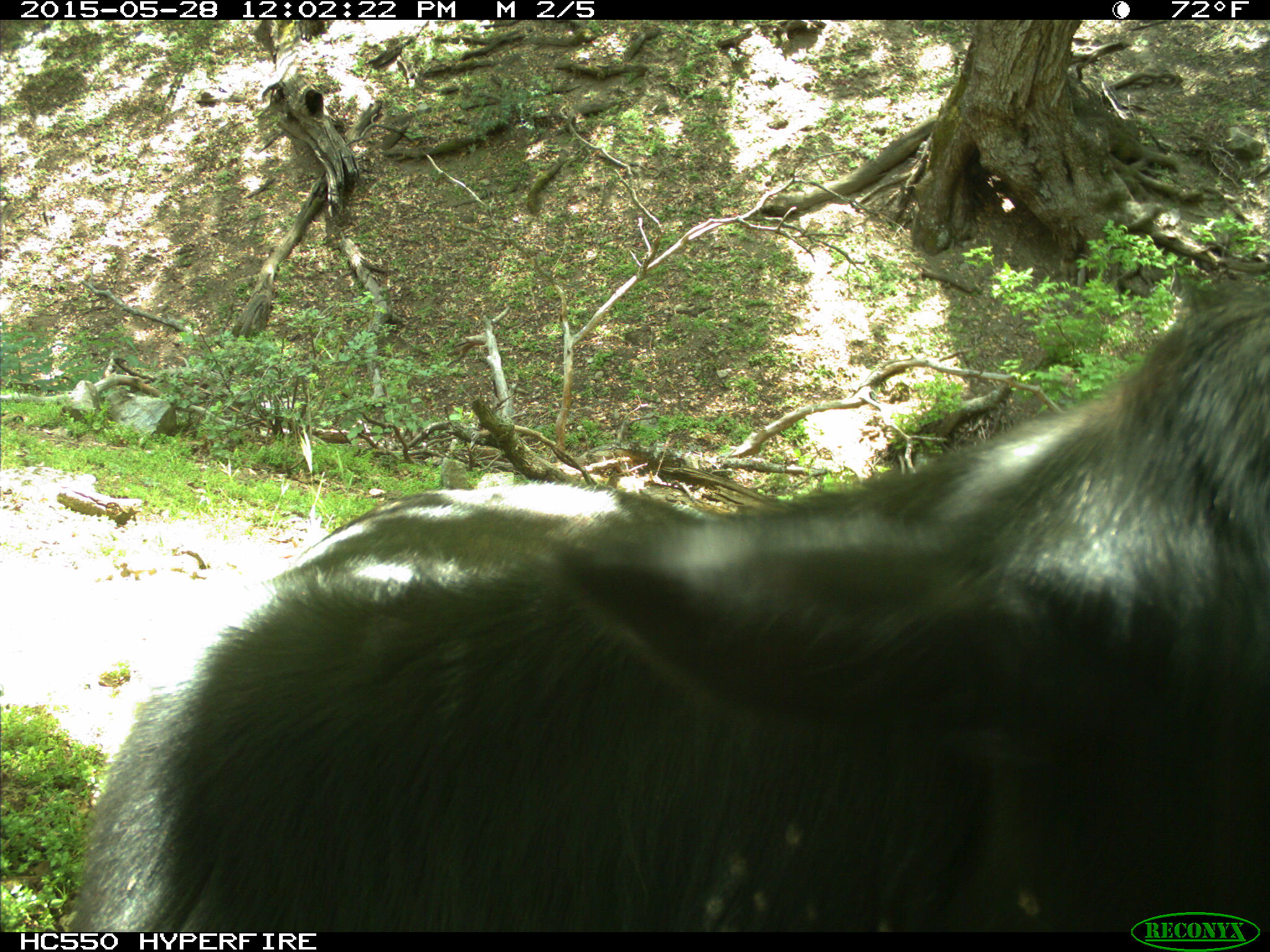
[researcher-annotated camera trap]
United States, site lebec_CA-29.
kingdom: Animalia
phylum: Chordata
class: Mammalia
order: Artiodactyla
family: Bovidae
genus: Bos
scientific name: Bos taurus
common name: domestic cow